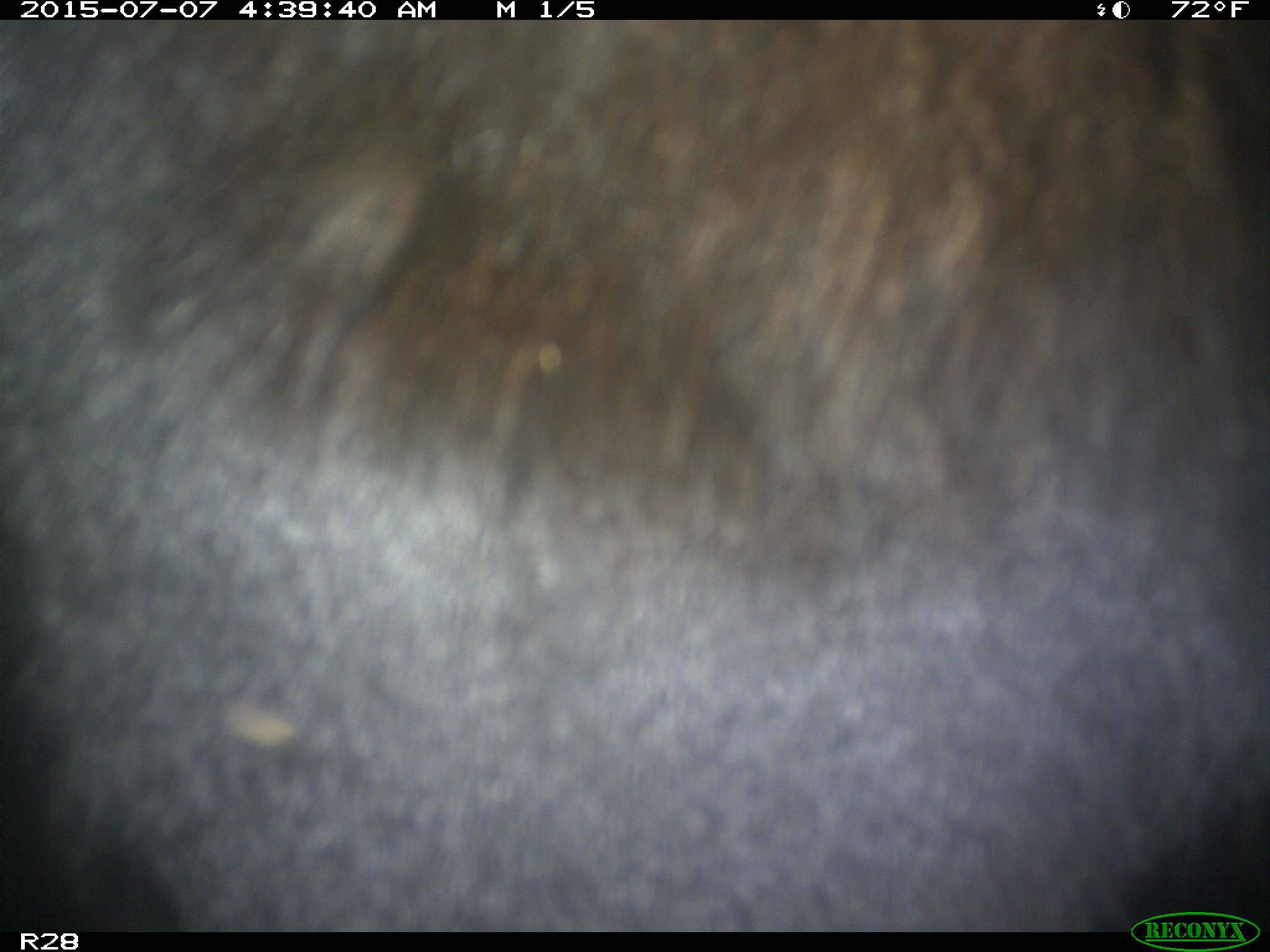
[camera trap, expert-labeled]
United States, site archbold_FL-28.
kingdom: Animalia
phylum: Chordata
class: Mammalia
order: Artiodactyla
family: Bovidae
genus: Bos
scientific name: Bos taurus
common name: domestic cow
Bos taurus (domestic cow).